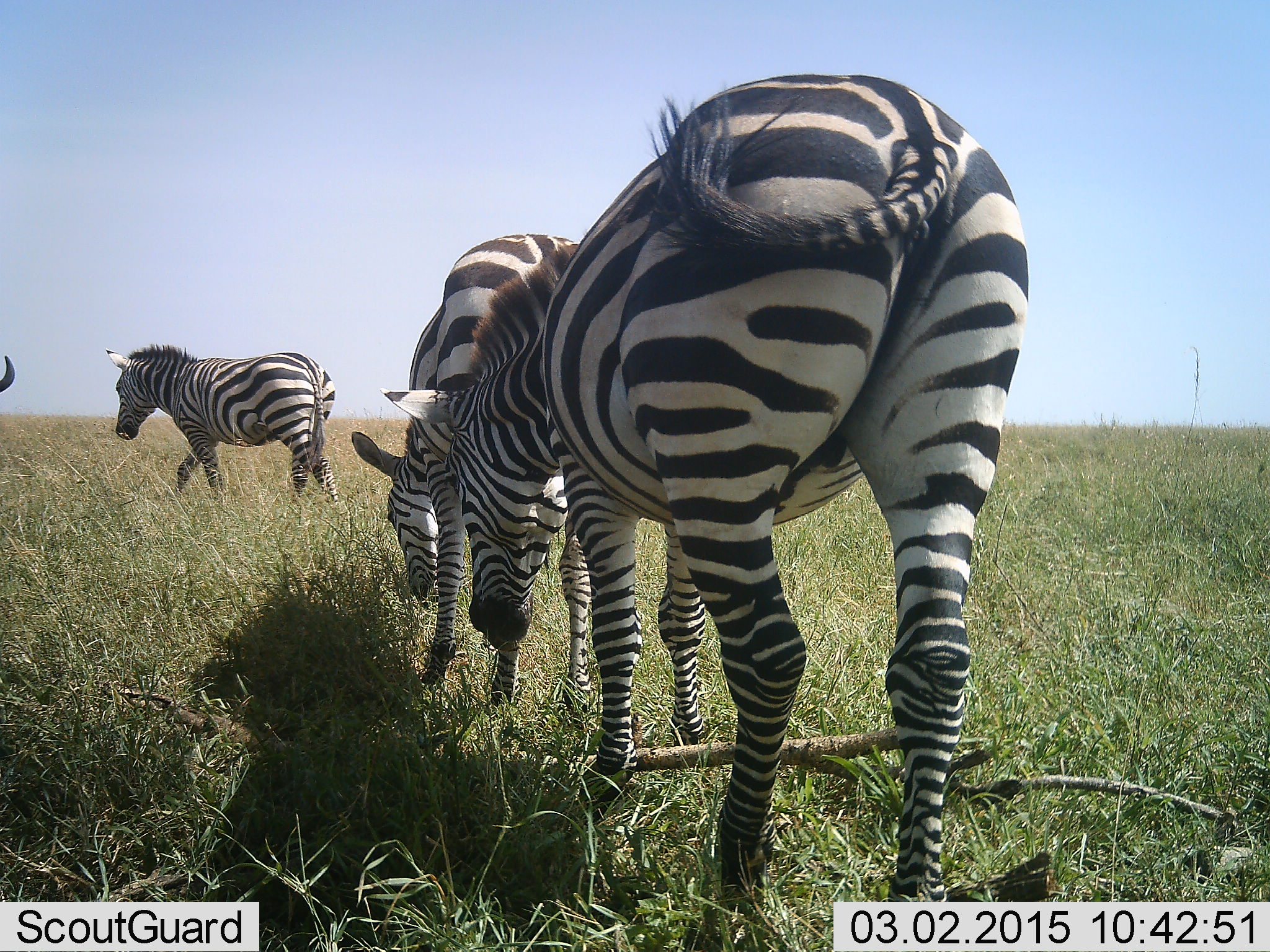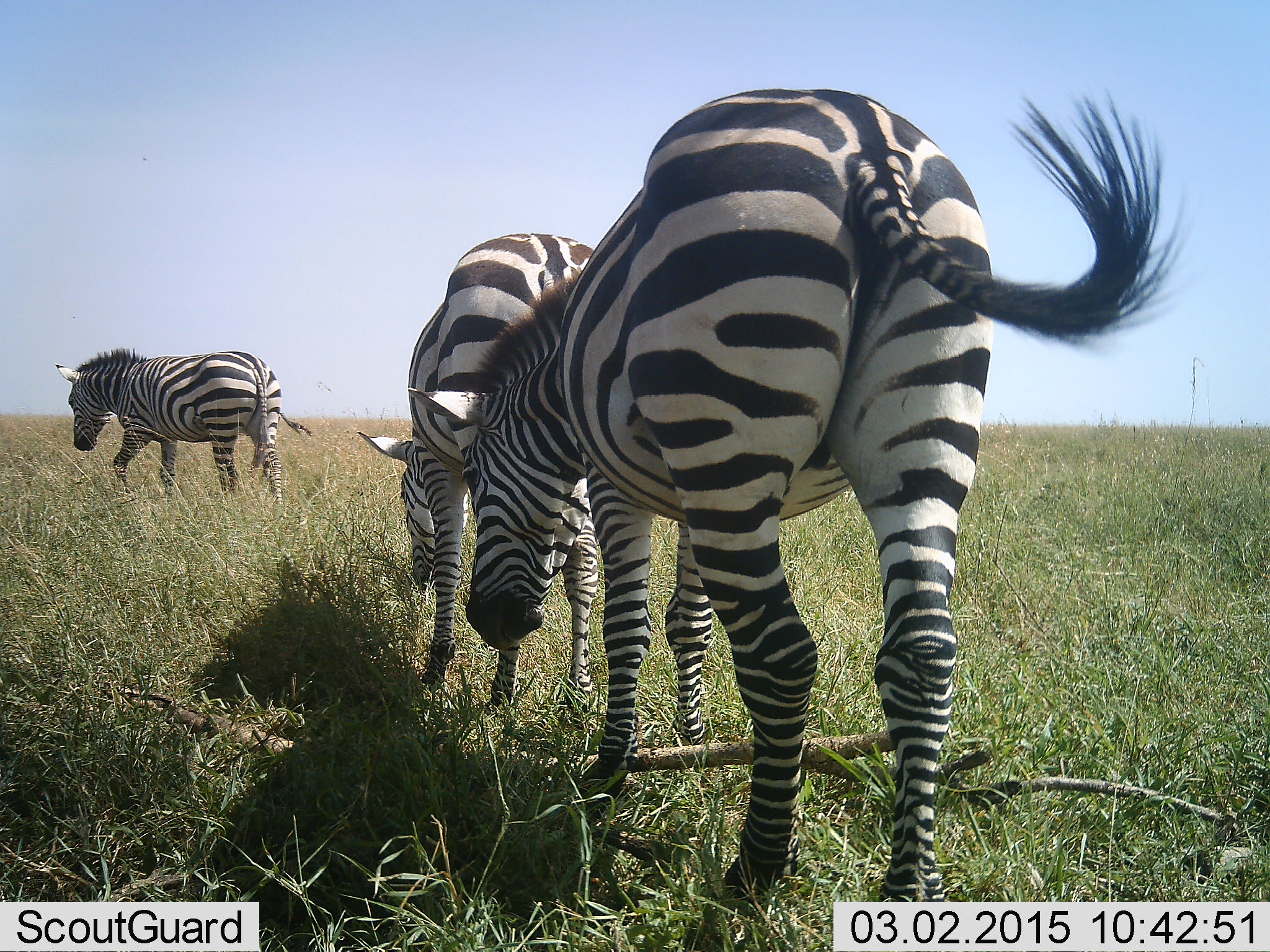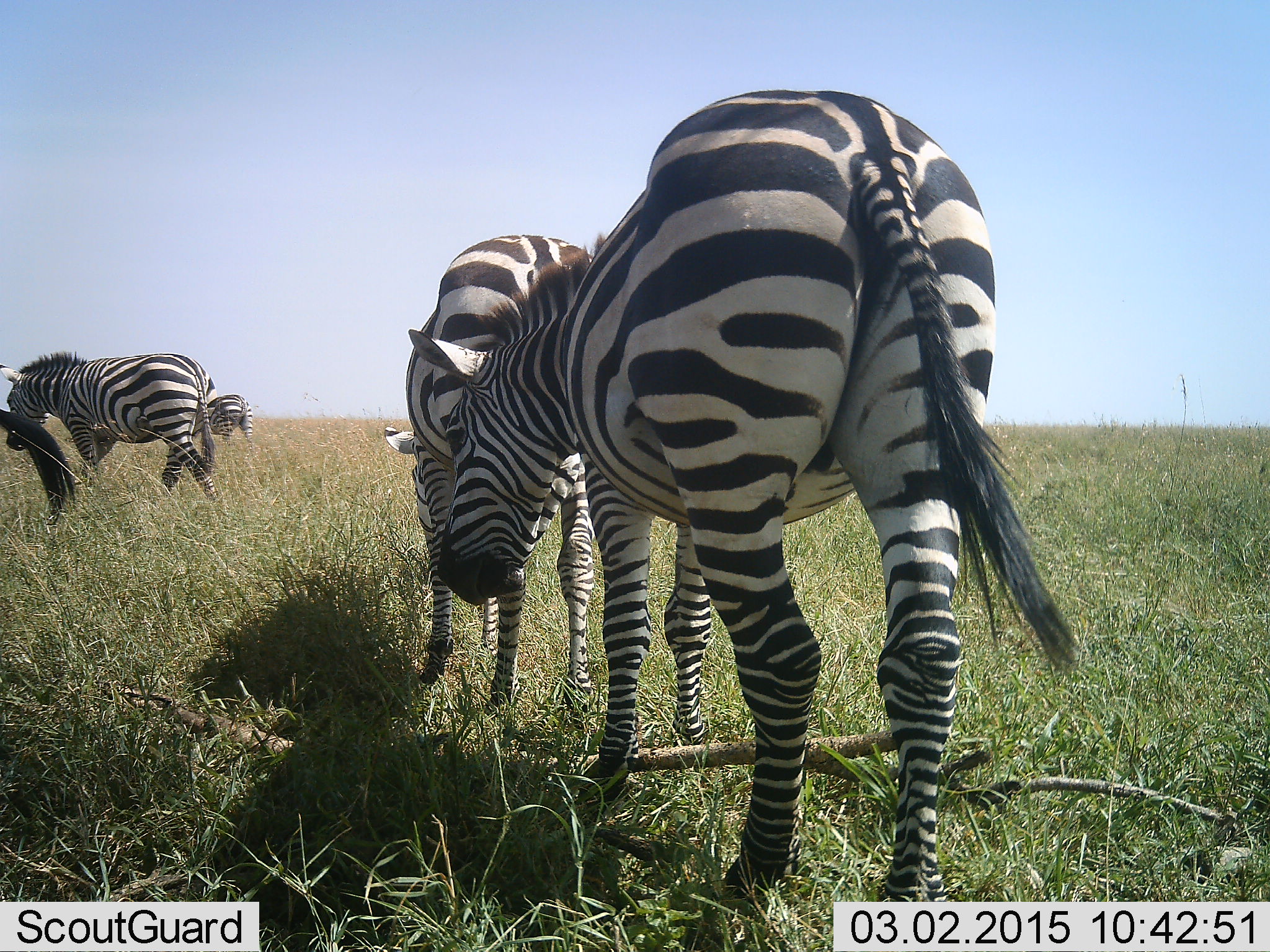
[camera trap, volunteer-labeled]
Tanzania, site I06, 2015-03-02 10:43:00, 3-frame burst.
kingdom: Animalia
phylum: Chordata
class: Mammalia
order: Perissodactyla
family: Equidae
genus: Equus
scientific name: Equus quagga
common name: plains zebra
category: zebra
Zebra (plains zebra) (Equus quagga), count 5. Behavior (volunteer vote fractions): standing 70%, resting 0%, moving 60%, interacting 0%. Young present (vote fraction): 0%. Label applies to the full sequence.